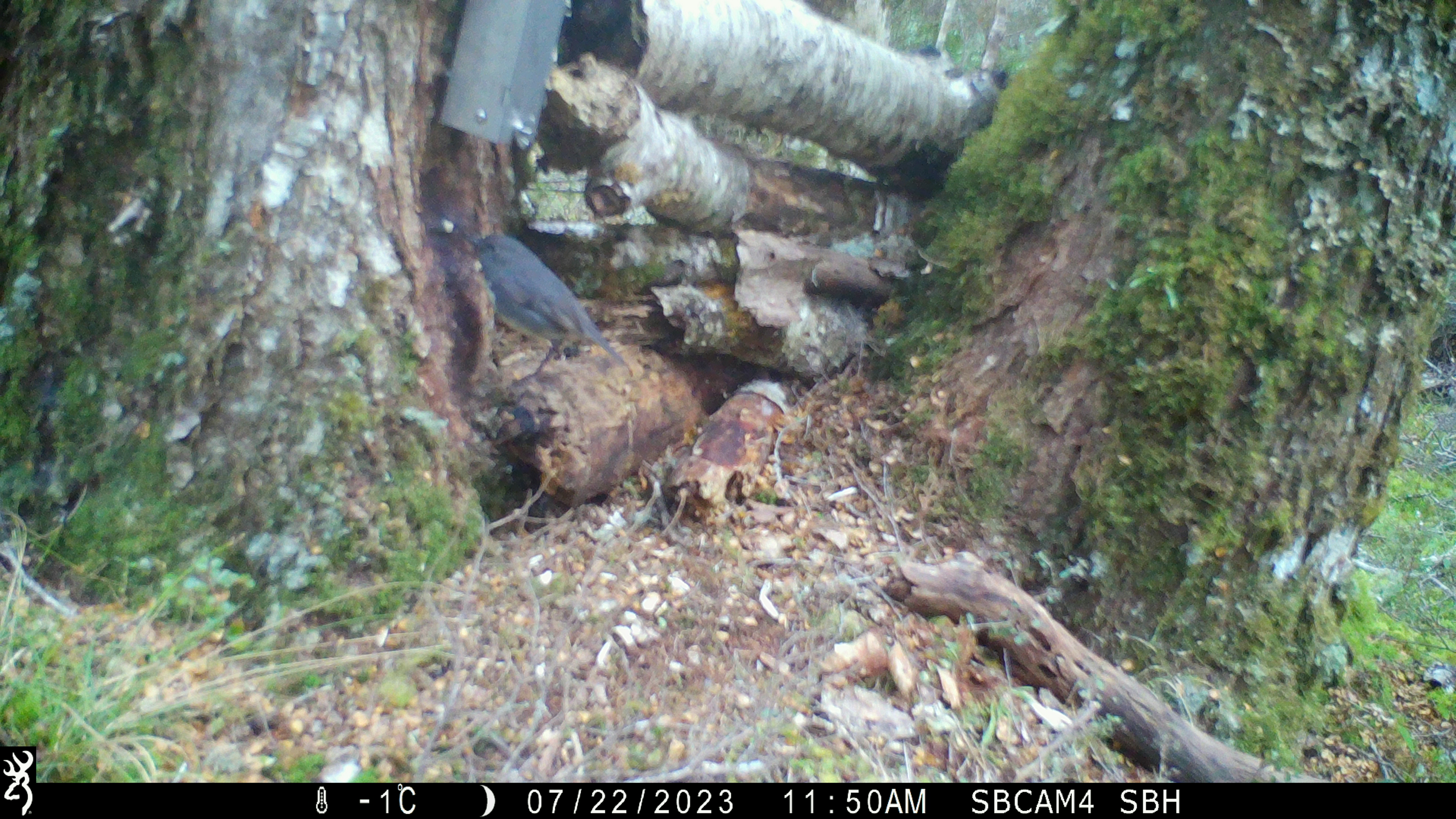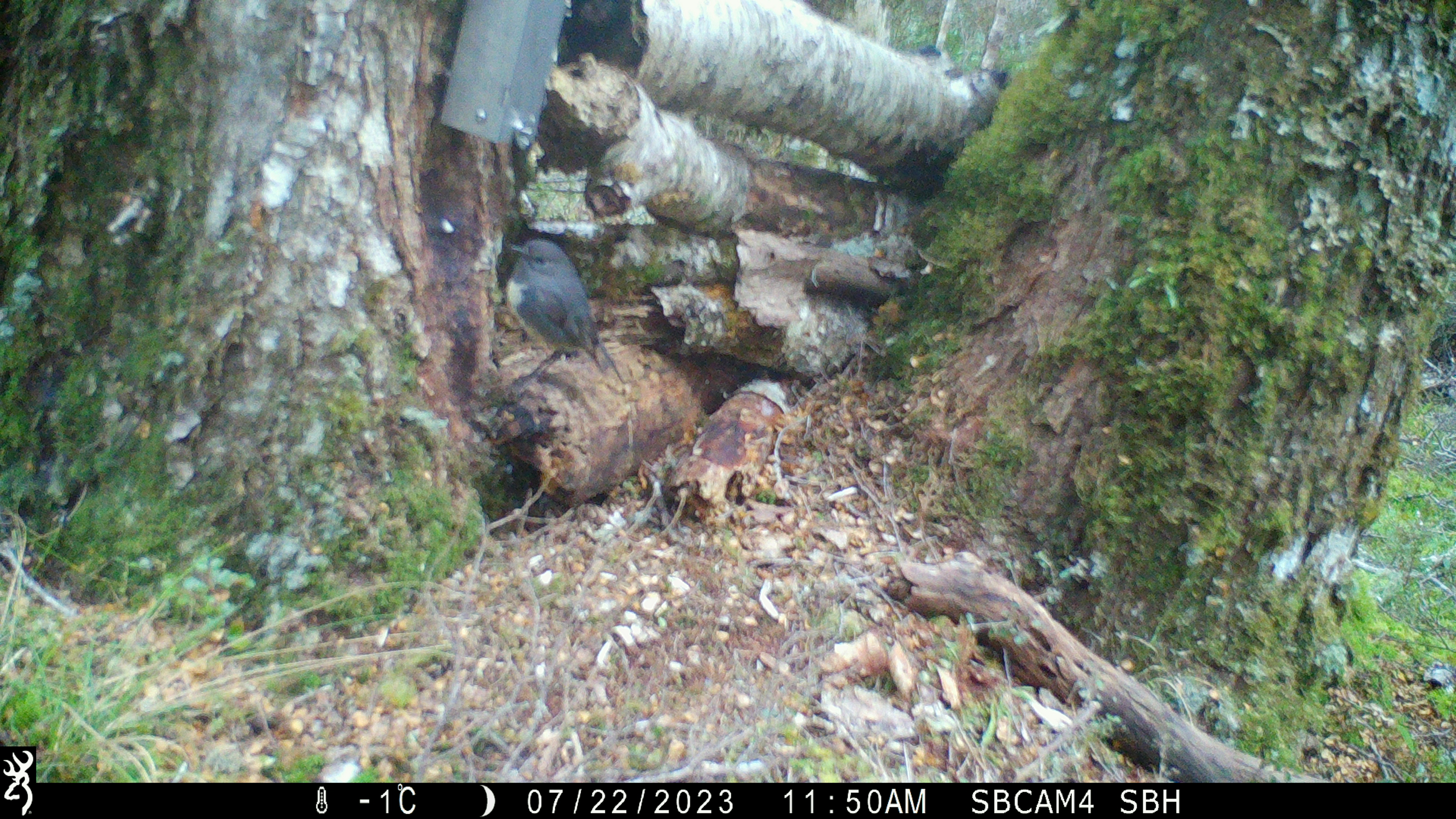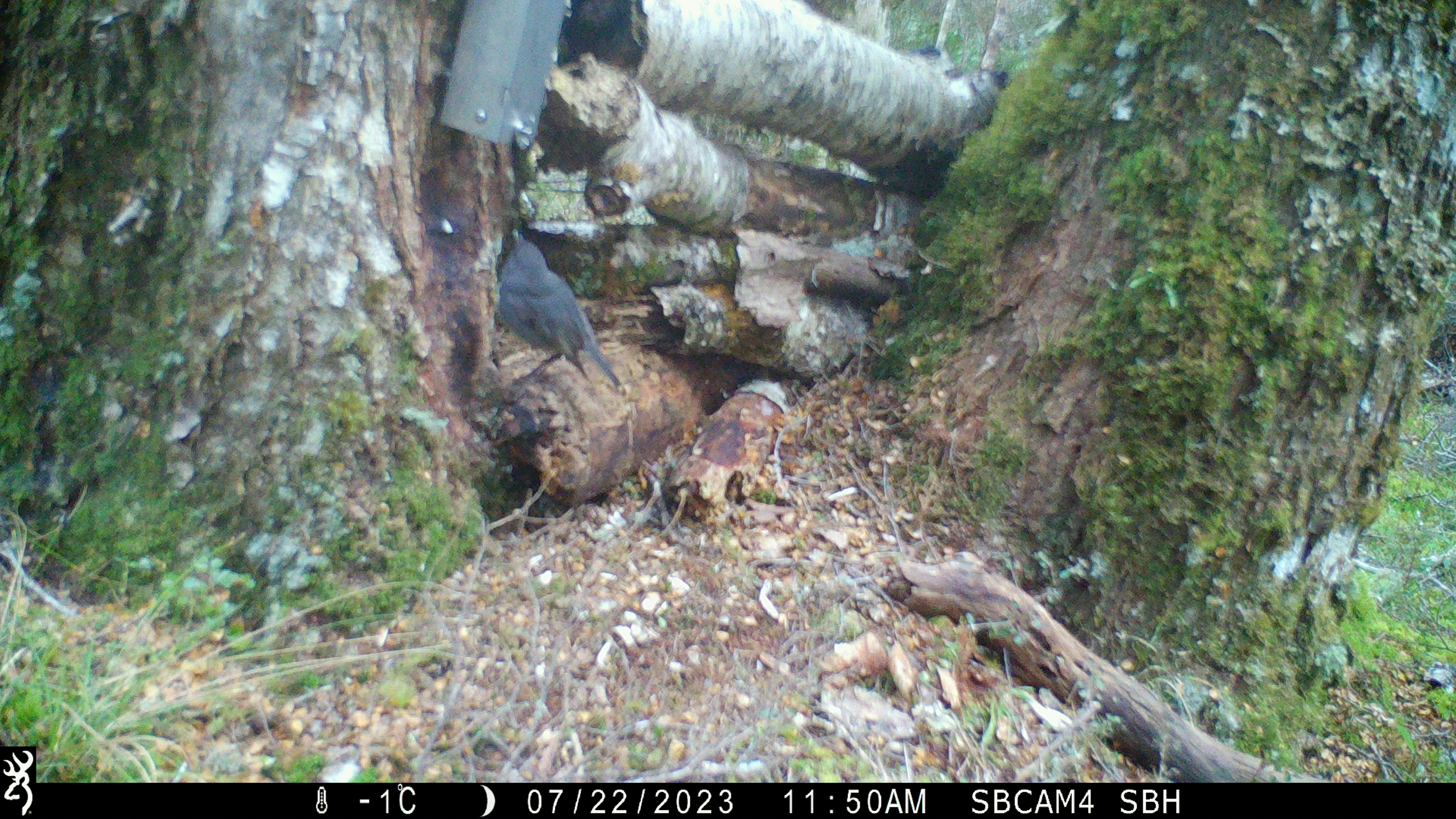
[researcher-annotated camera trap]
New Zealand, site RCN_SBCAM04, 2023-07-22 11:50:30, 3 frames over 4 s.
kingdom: Animalia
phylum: Chordata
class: Aves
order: Passeriformes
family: Petroicidae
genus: Petroica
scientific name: Petroica australis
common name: new zealand robin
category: robin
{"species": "robin (new zealand robin) (Petroica australis)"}